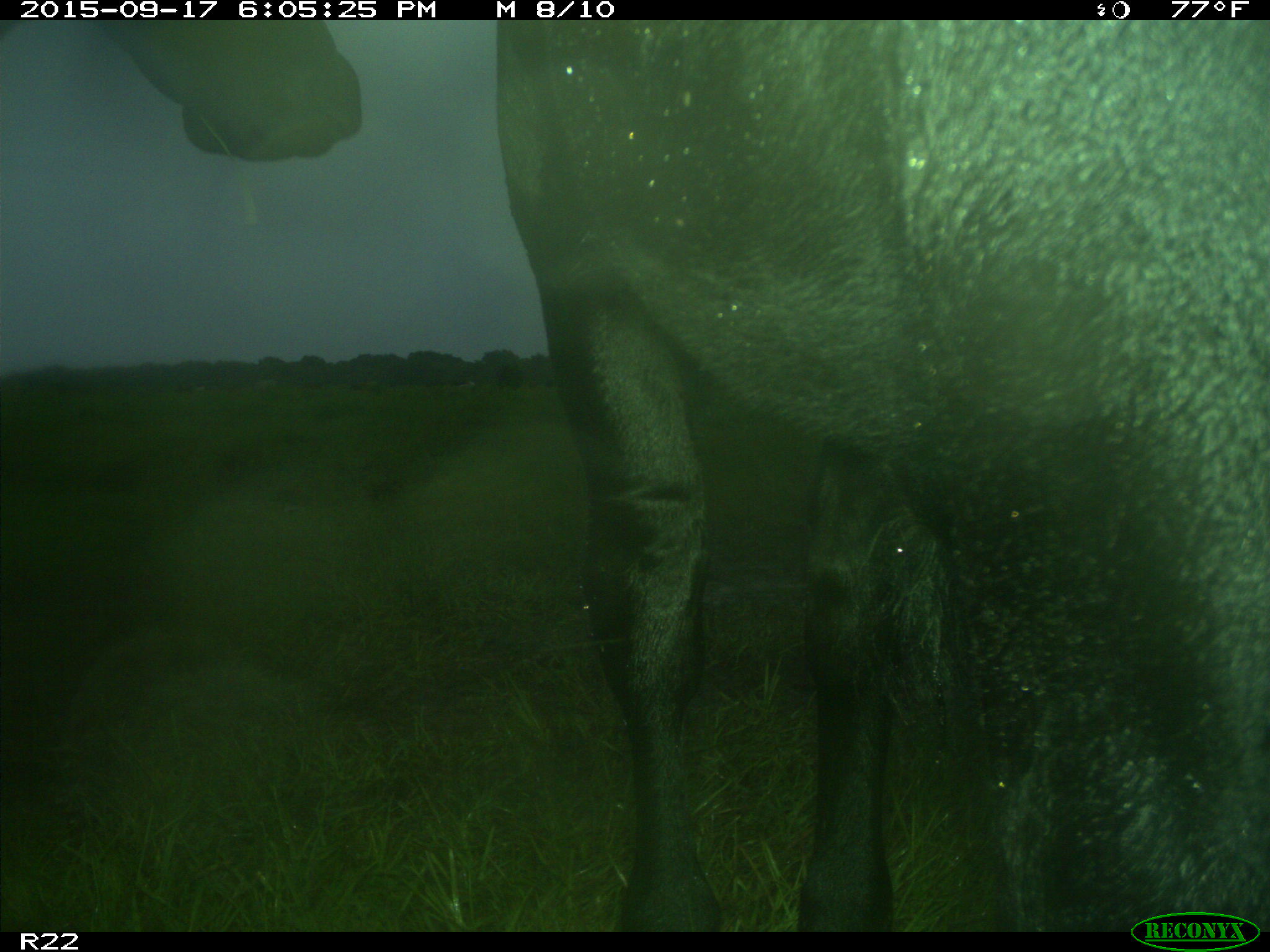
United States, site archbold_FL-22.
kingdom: Animalia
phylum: Chordata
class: Mammalia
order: Artiodactyla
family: Bovidae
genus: Bos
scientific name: Bos taurus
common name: domestic cow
Bos taurus (domestic cow).